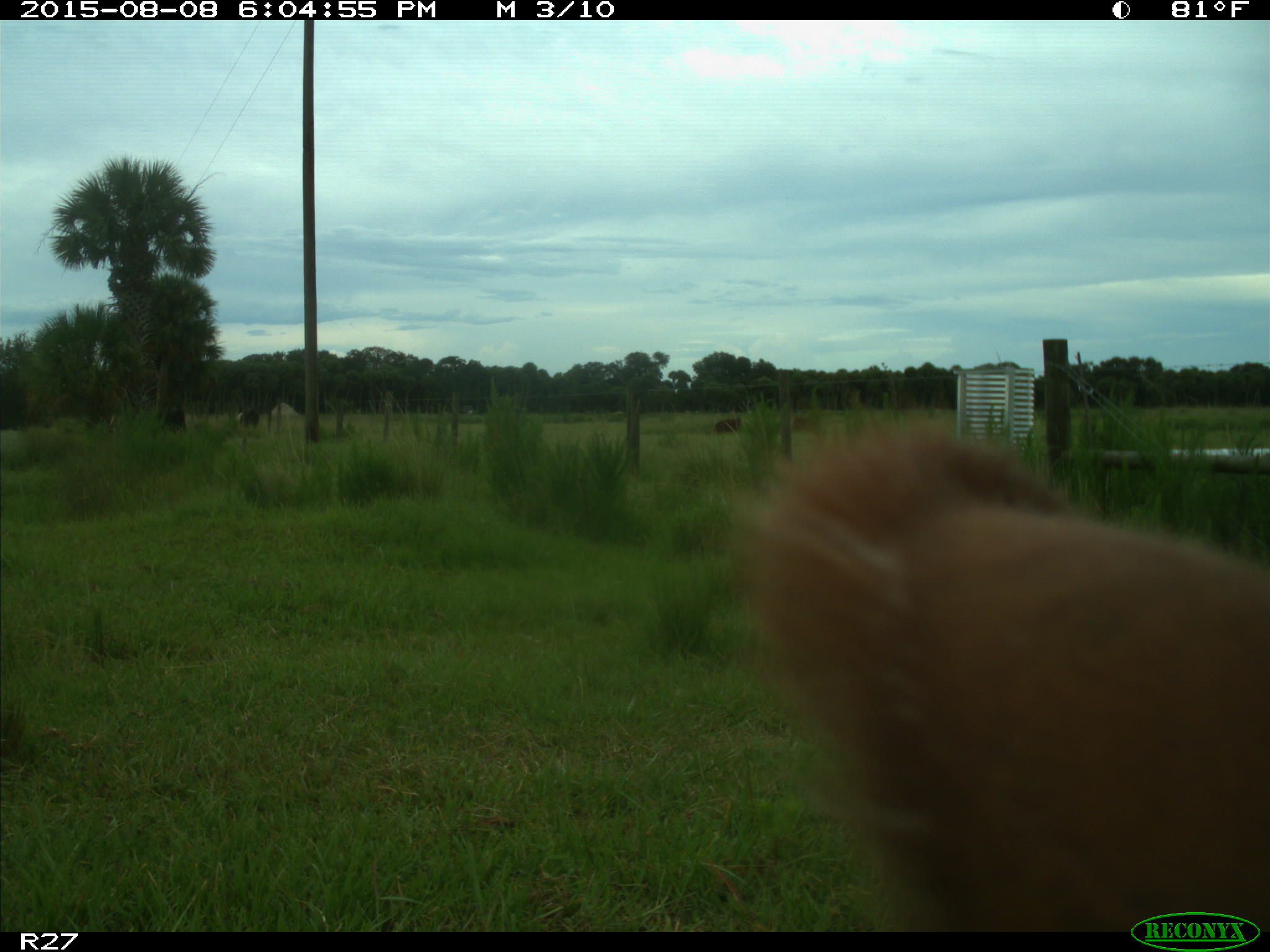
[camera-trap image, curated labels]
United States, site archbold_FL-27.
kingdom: Animalia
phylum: Chordata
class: Mammalia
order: Artiodactyla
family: Bovidae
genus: Bos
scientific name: Bos taurus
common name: domestic cow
Bos taurus (domestic cow).